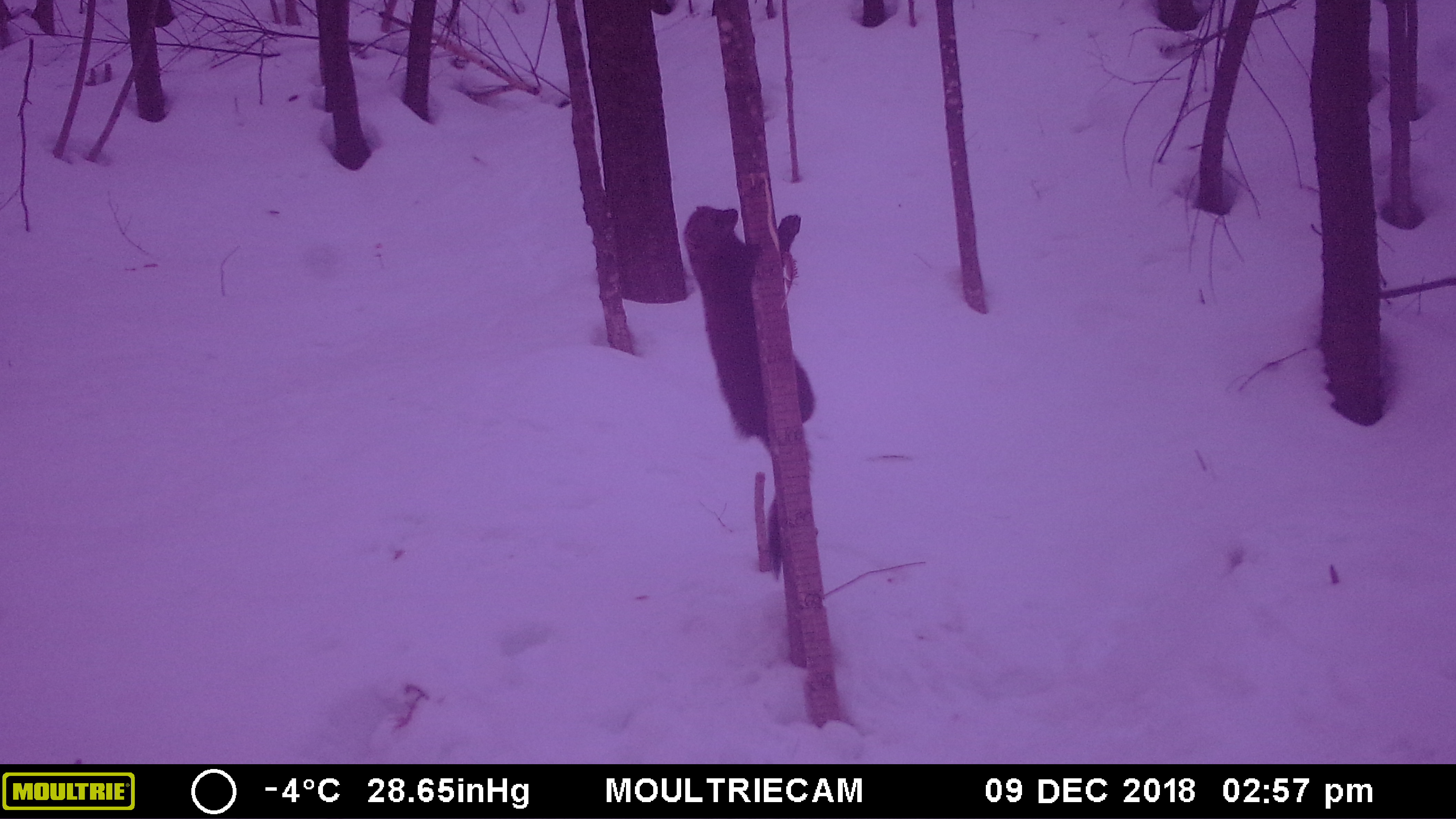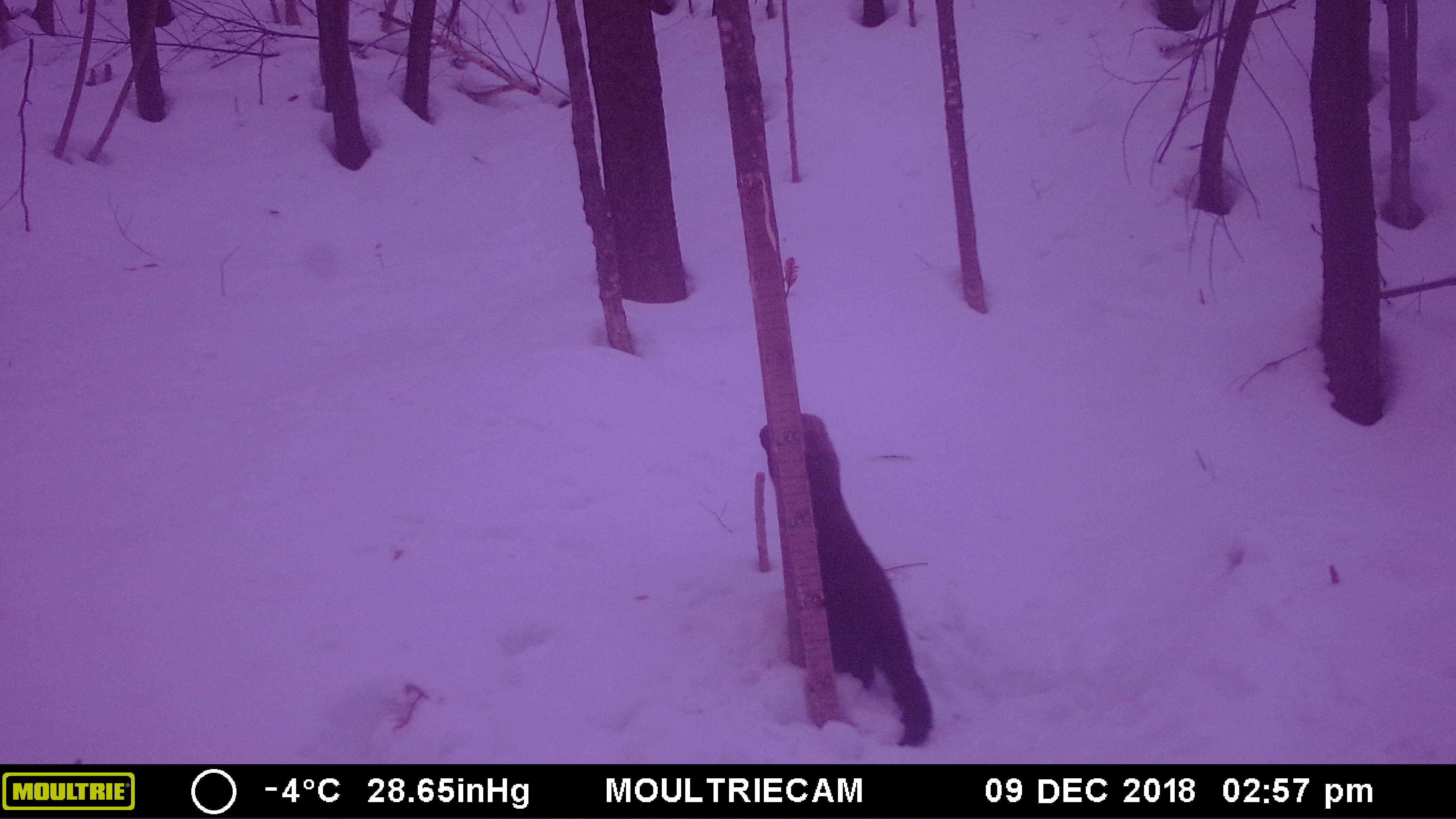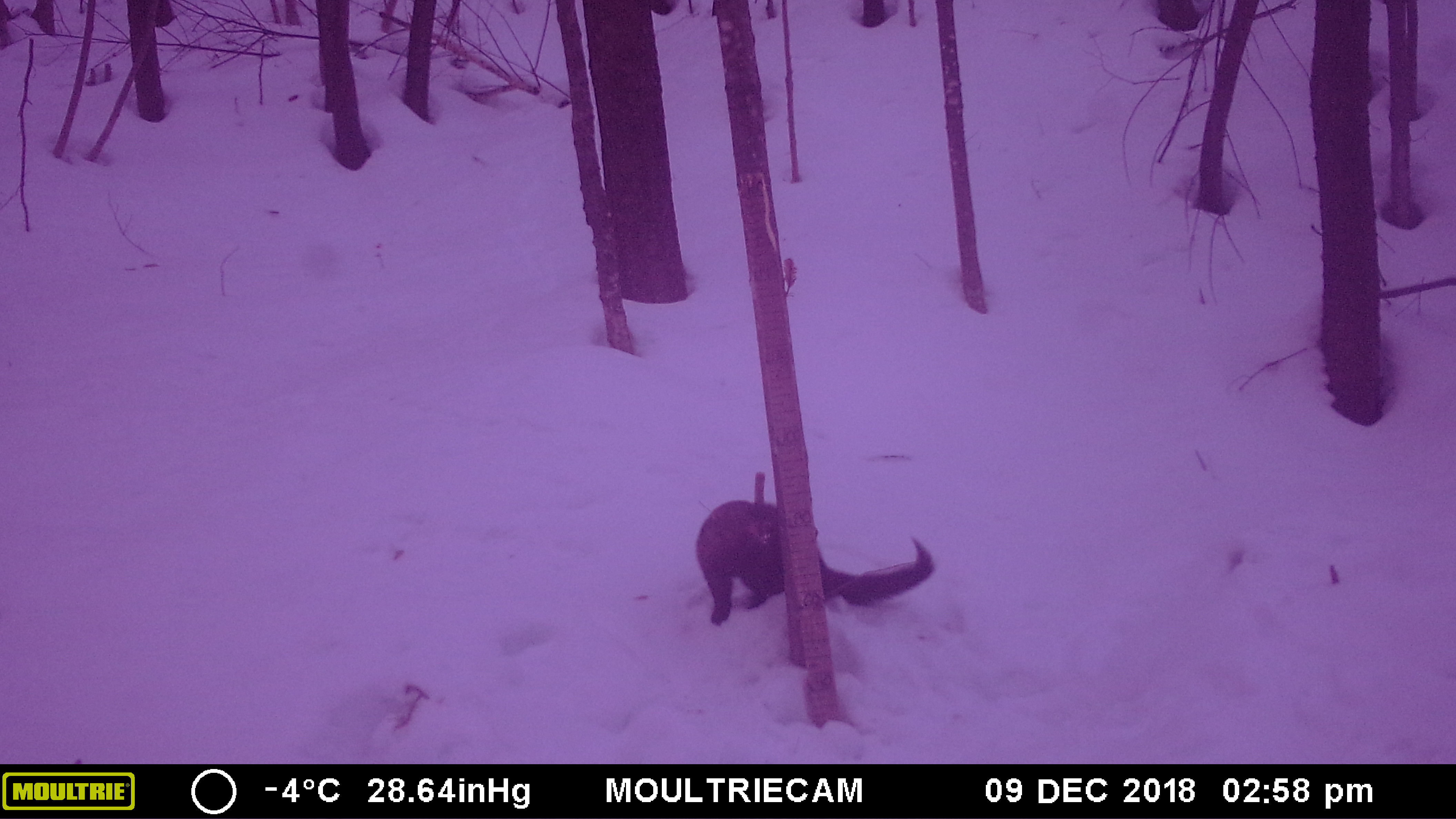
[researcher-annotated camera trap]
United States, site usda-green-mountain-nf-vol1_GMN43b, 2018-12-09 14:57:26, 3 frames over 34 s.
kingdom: Animalia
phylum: Chordata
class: Mammalia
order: Carnivora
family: Mustelidae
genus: Pekania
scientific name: Pekania pennanti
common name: fisher